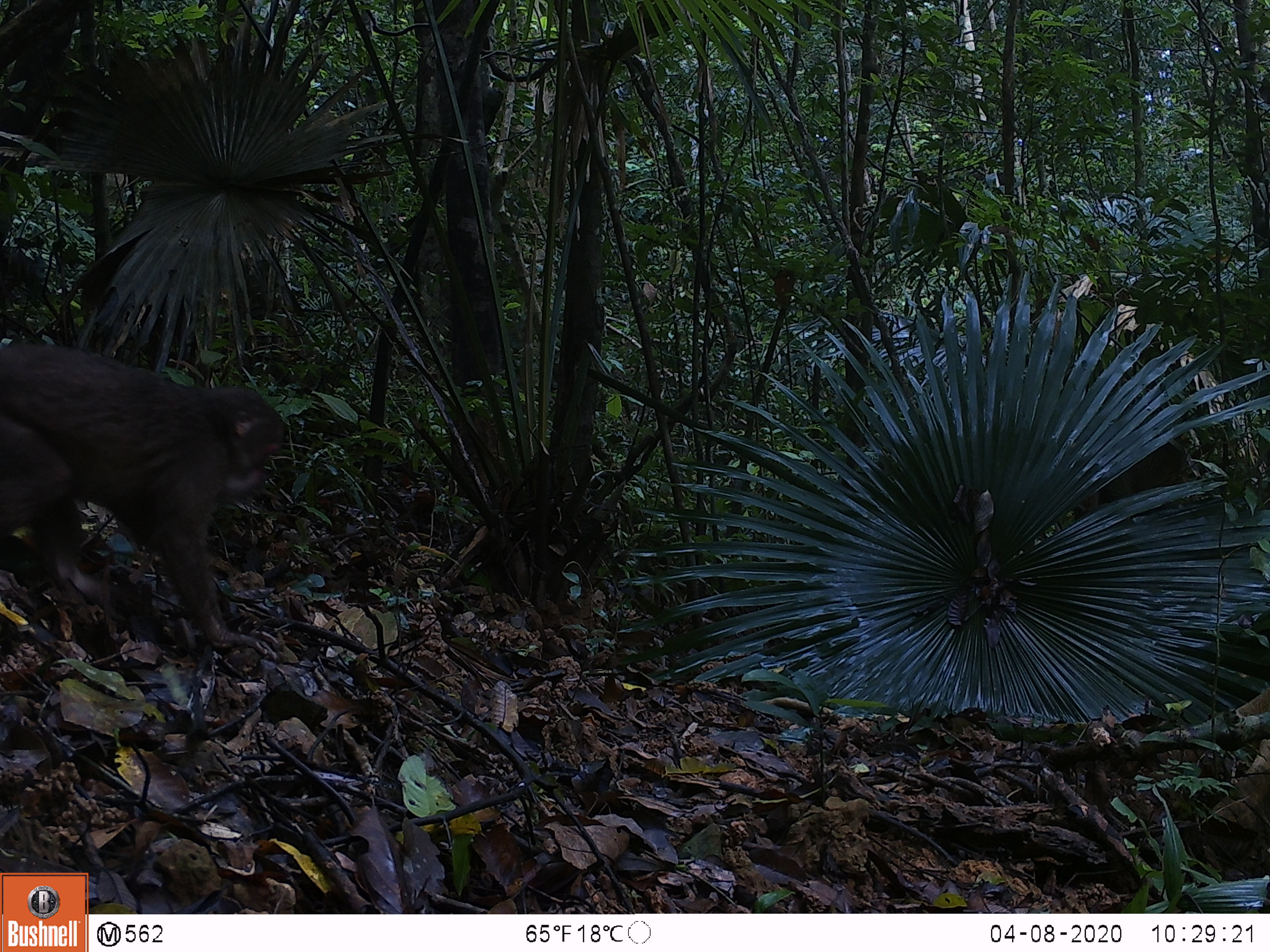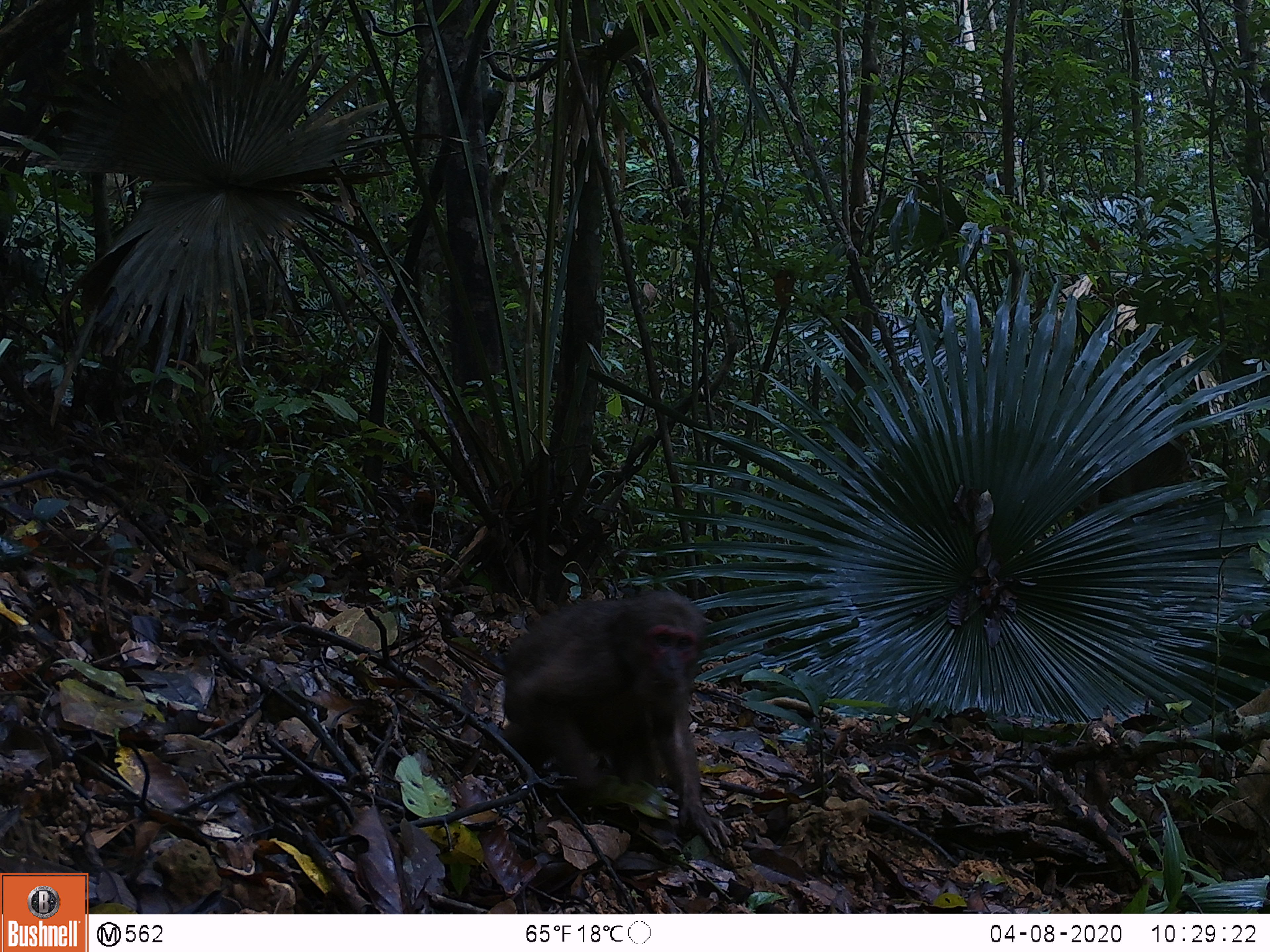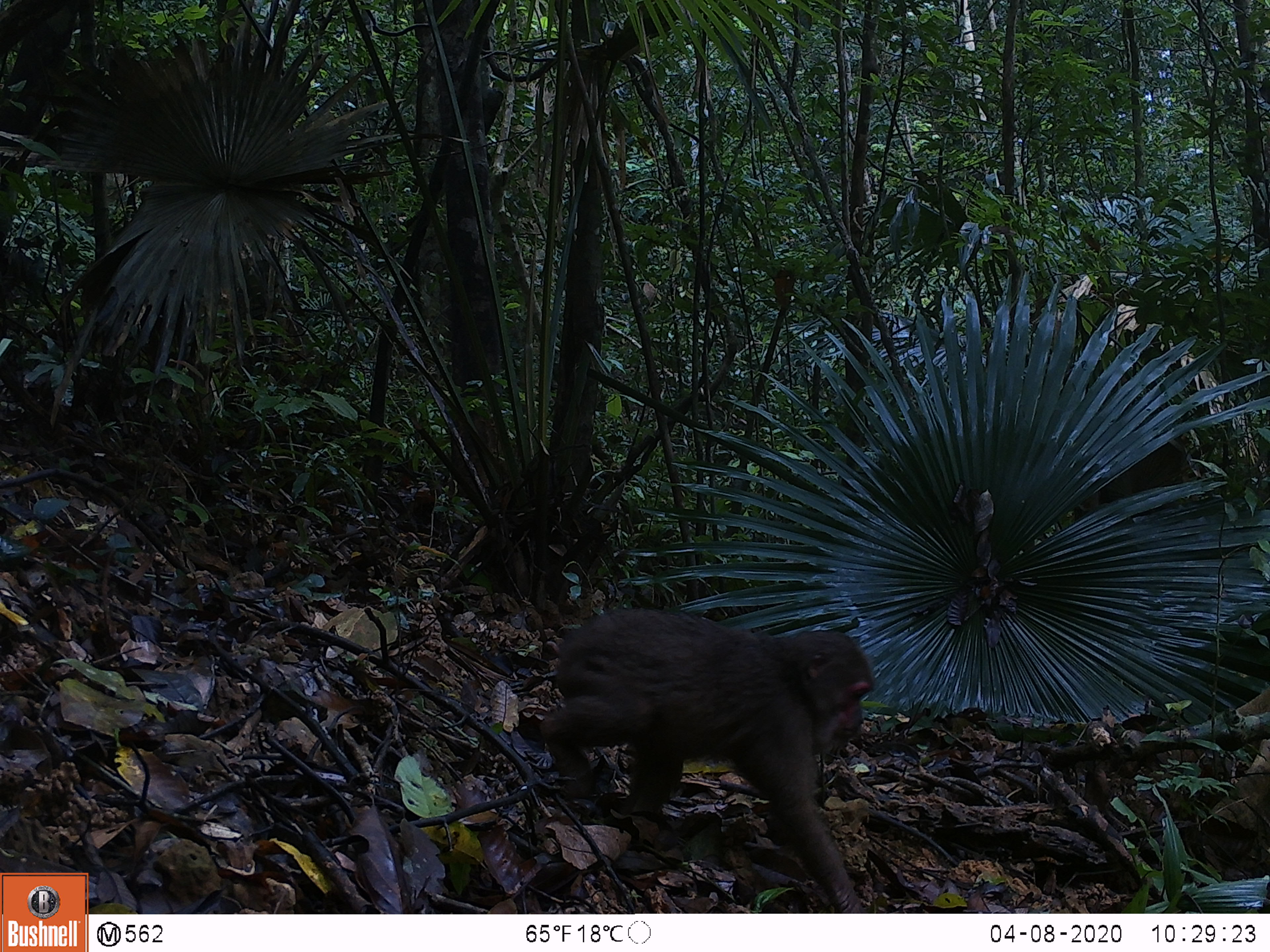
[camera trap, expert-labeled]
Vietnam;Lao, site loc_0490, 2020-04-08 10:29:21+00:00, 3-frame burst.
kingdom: Animalia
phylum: Chordata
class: Mammalia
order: Primates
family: Cercopithecidae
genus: Macaca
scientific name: Macaca arctoides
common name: stump-tailed macaque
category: stump tailed macaque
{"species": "stump tailed macaque (stump-tailed macaque) (Macaca arctoides)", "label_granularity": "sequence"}